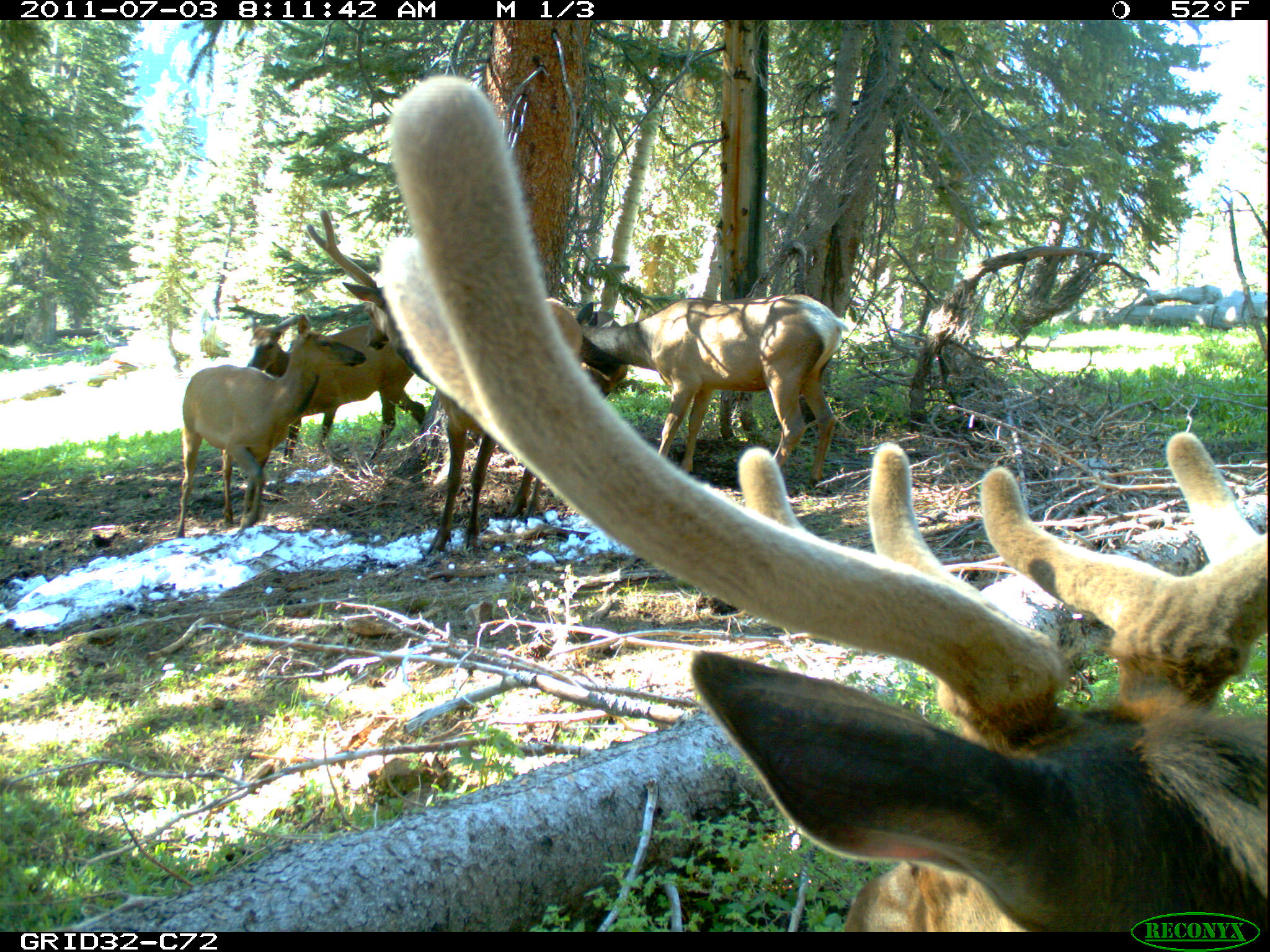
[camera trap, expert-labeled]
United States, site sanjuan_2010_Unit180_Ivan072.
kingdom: Animalia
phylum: Chordata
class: Mammalia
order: Artiodactyla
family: Cervidae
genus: Cervus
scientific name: Cervus elaphus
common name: red deer